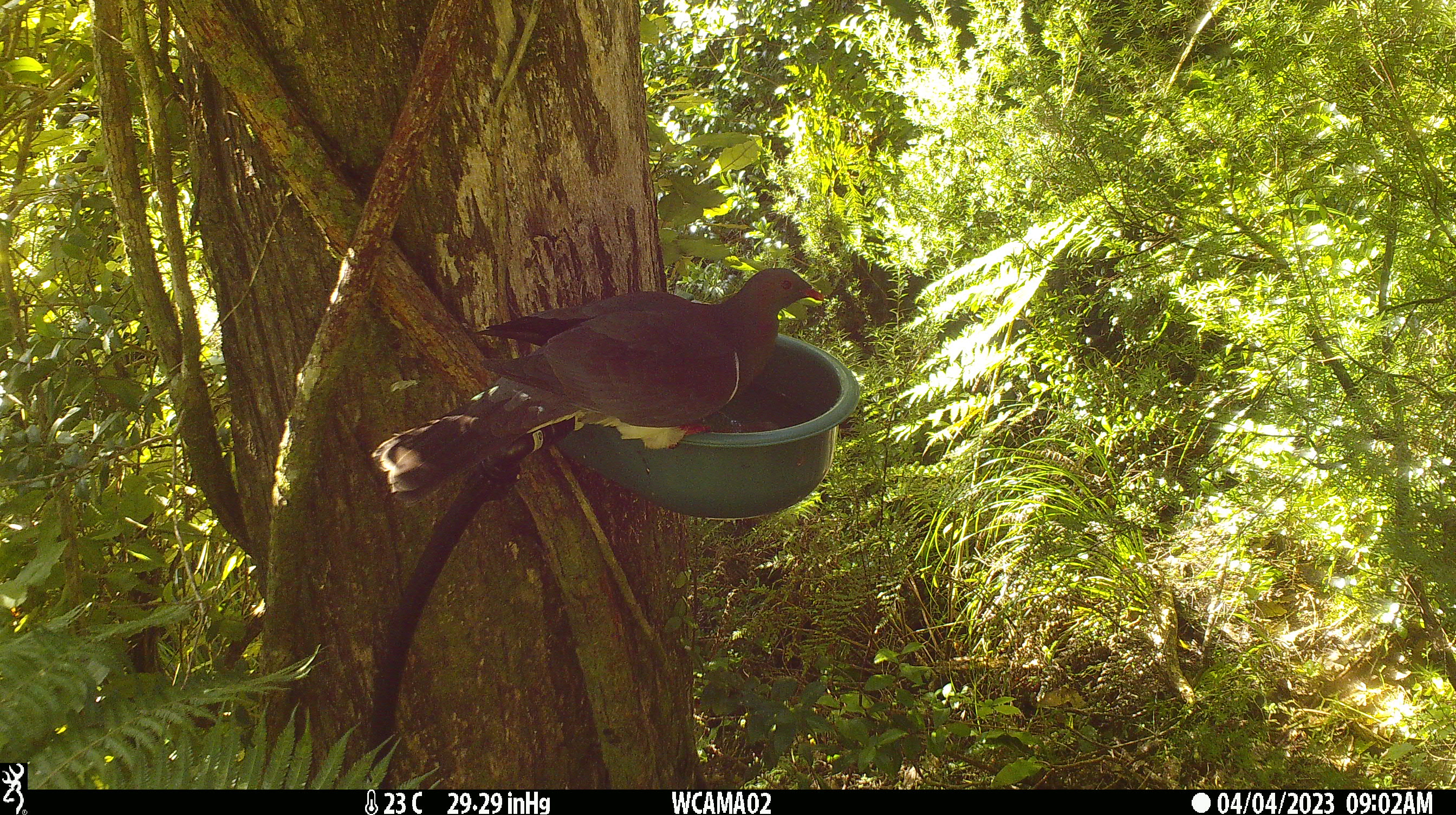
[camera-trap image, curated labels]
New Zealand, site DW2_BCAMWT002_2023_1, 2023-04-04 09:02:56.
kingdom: Animalia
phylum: Chordata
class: Aves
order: Columbiformes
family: Columbidae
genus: Hemiphaga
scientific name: Hemiphaga novaeseelandiae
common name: new zealand pigeon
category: kereru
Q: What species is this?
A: Kereru (new zealand pigeon) (Hemiphaga novaeseelandiae).